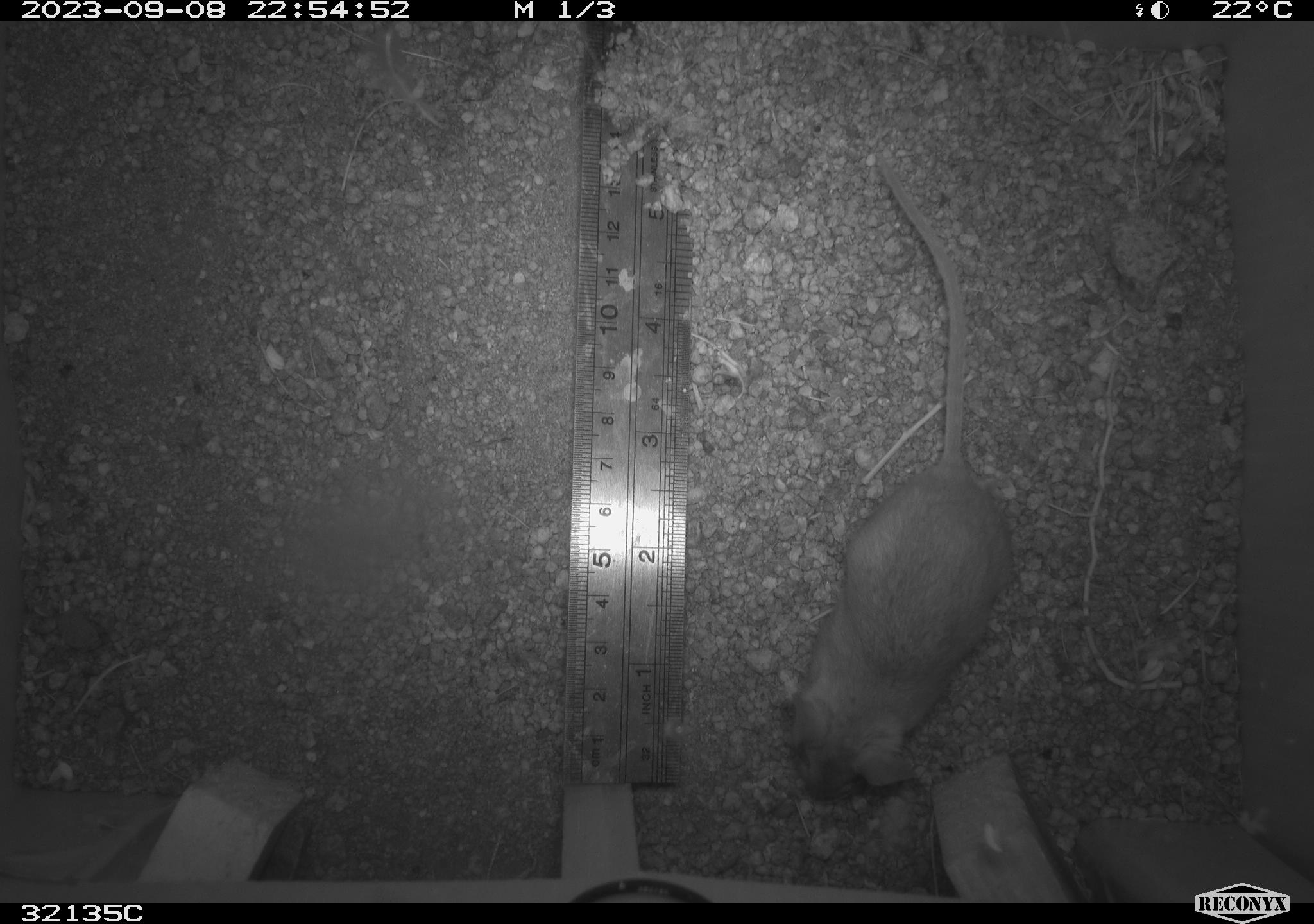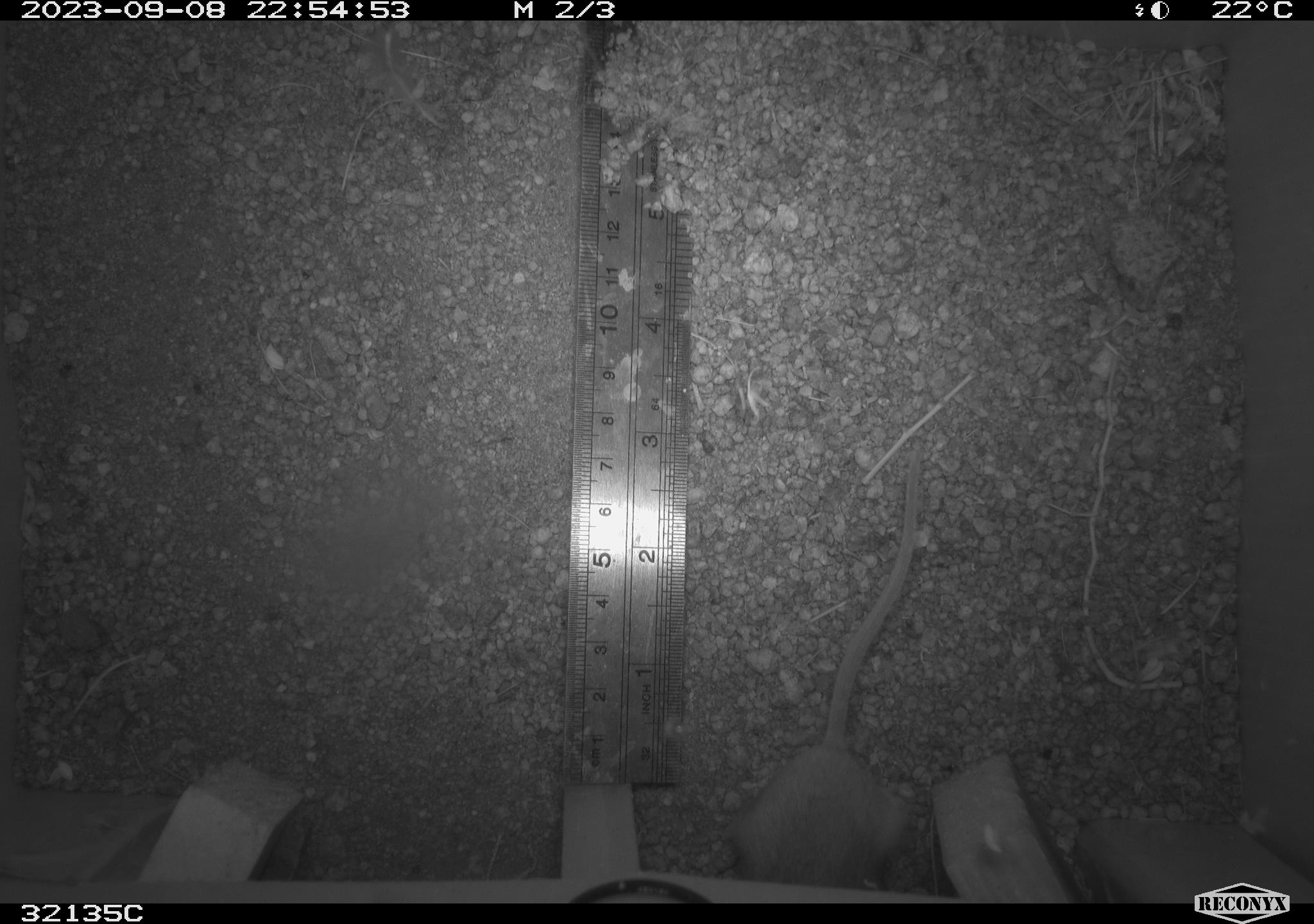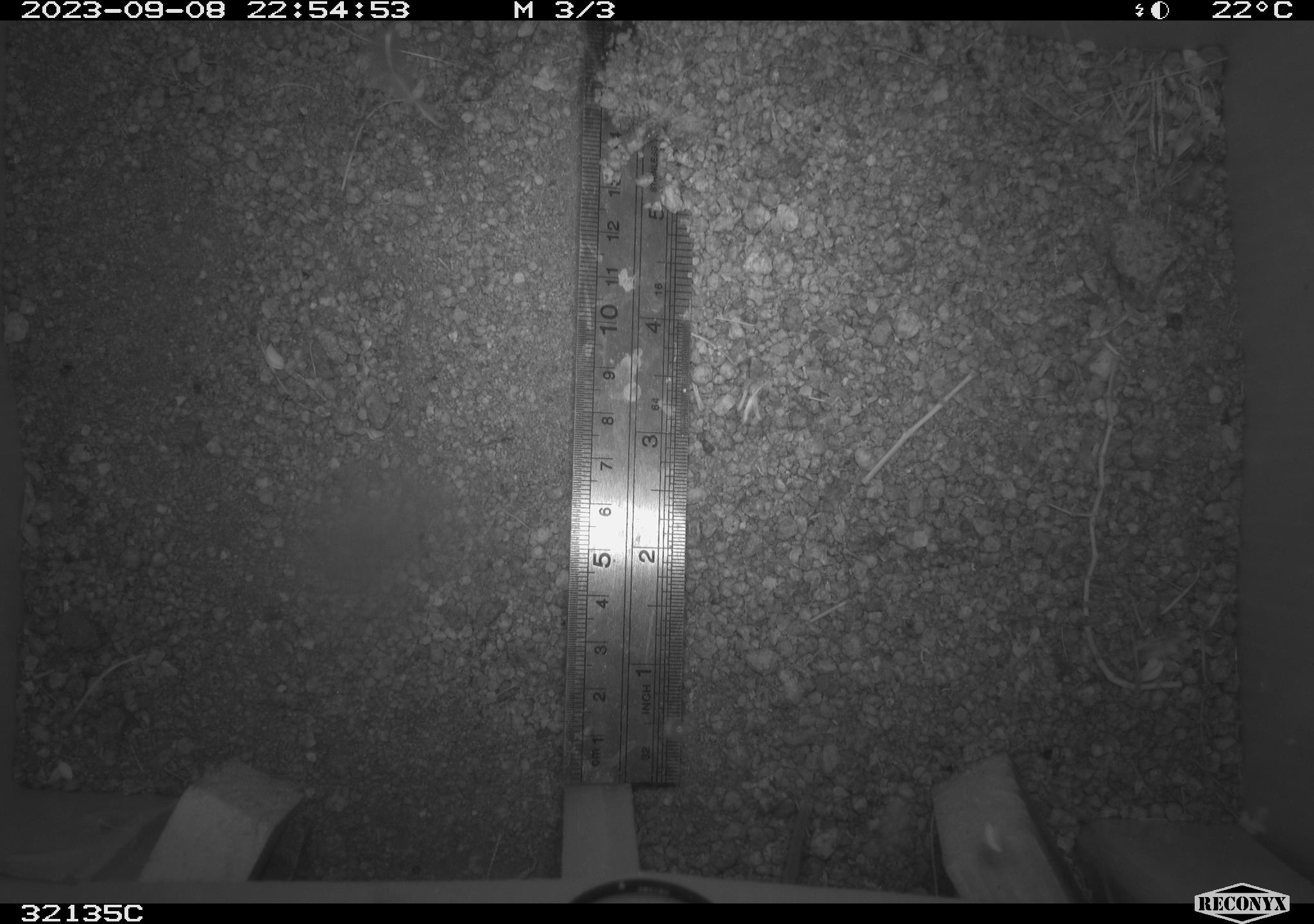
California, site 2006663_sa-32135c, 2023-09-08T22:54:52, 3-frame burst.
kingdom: Animalia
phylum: Chordata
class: Mammalia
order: Rodentia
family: Cricetidae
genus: Peromyscus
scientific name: Peromyscus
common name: deer mice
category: peromyscus species